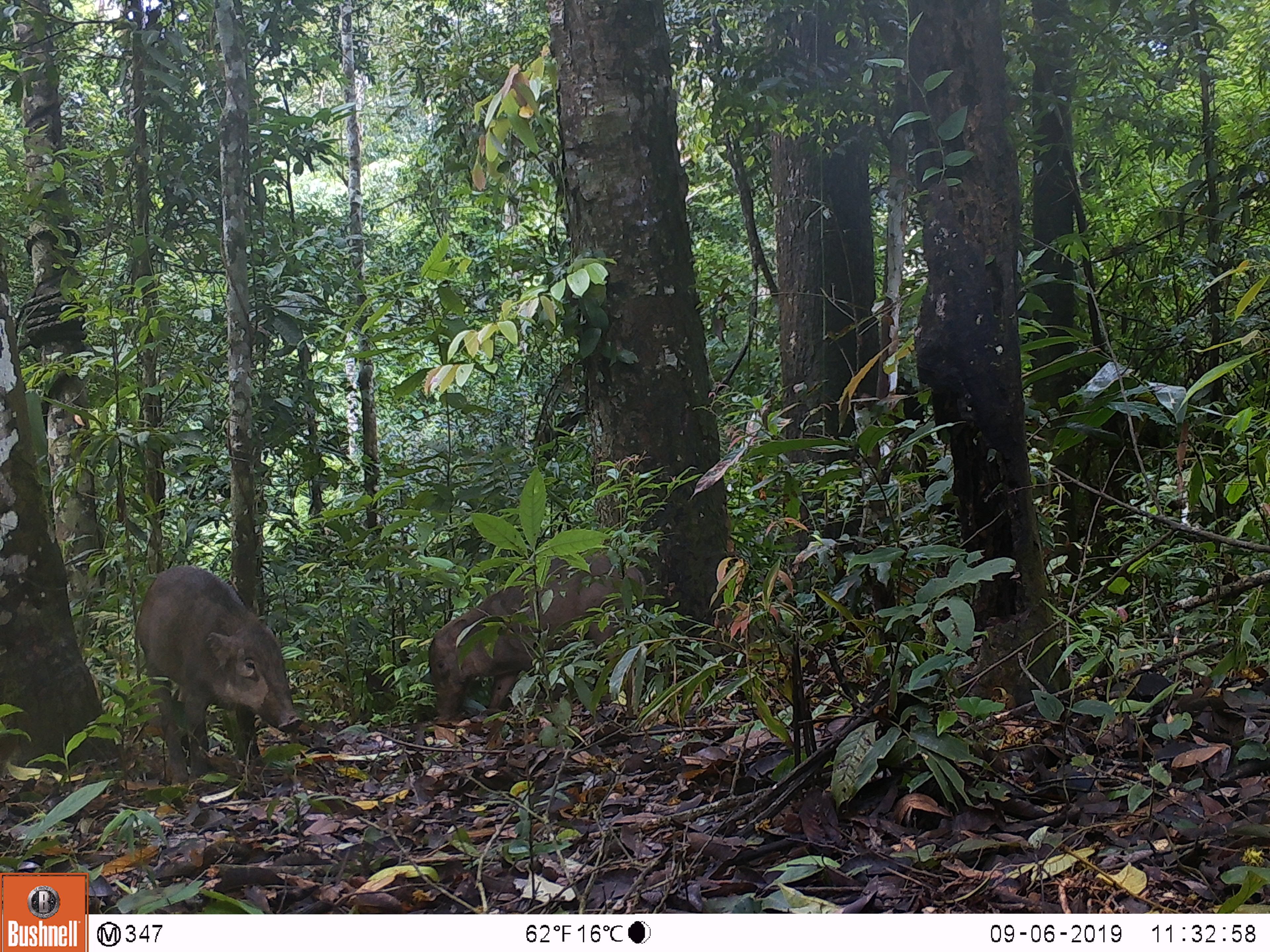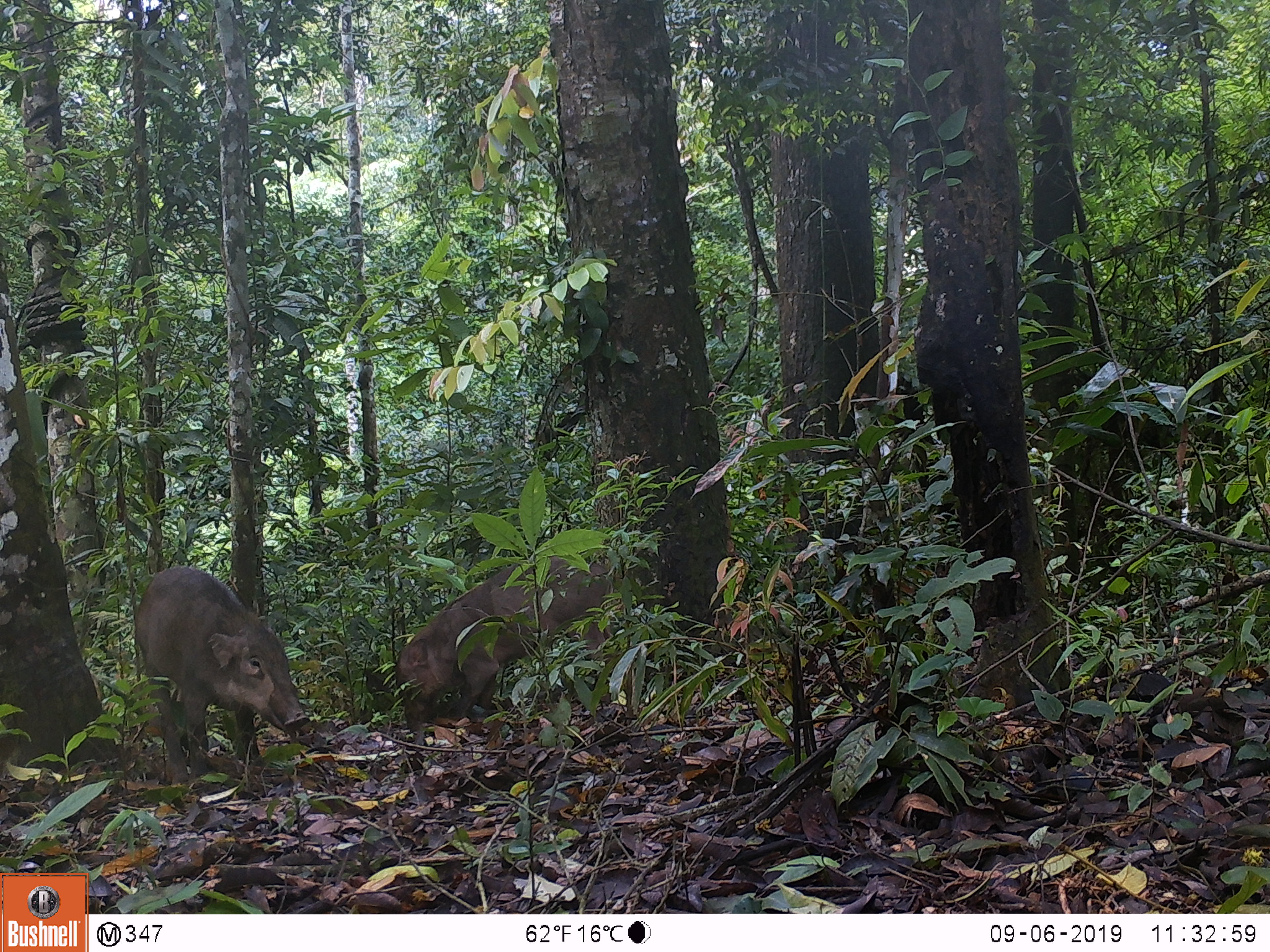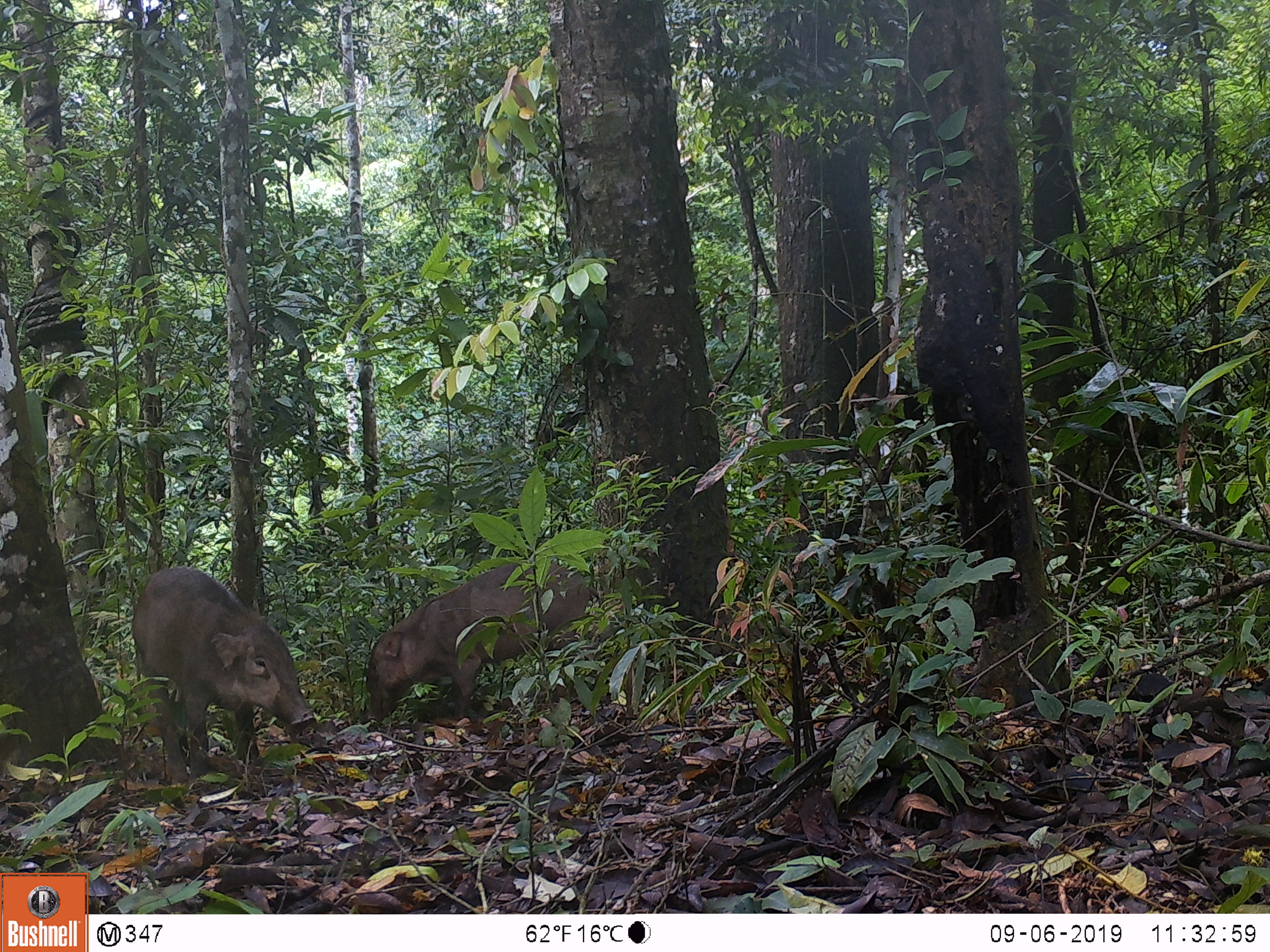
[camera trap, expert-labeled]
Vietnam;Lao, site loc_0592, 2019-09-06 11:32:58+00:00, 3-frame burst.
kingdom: Animalia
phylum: Chordata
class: Mammalia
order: Artiodactyla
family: Suidae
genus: Sus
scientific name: Sus scrofa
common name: eurasian wild pig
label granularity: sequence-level